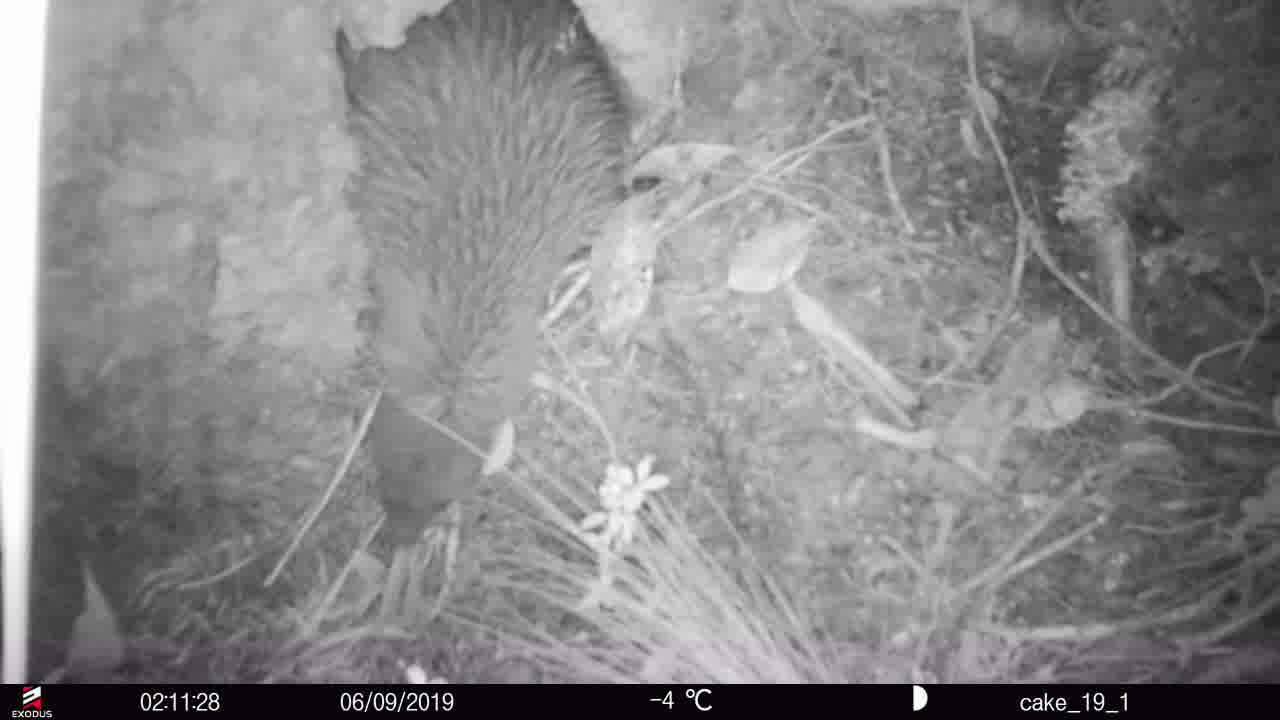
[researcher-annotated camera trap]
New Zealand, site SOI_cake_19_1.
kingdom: Animalia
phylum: Chordata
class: Aves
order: Apterygiformes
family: Apterygidae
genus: Apteryx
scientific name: Apteryx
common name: kiwi